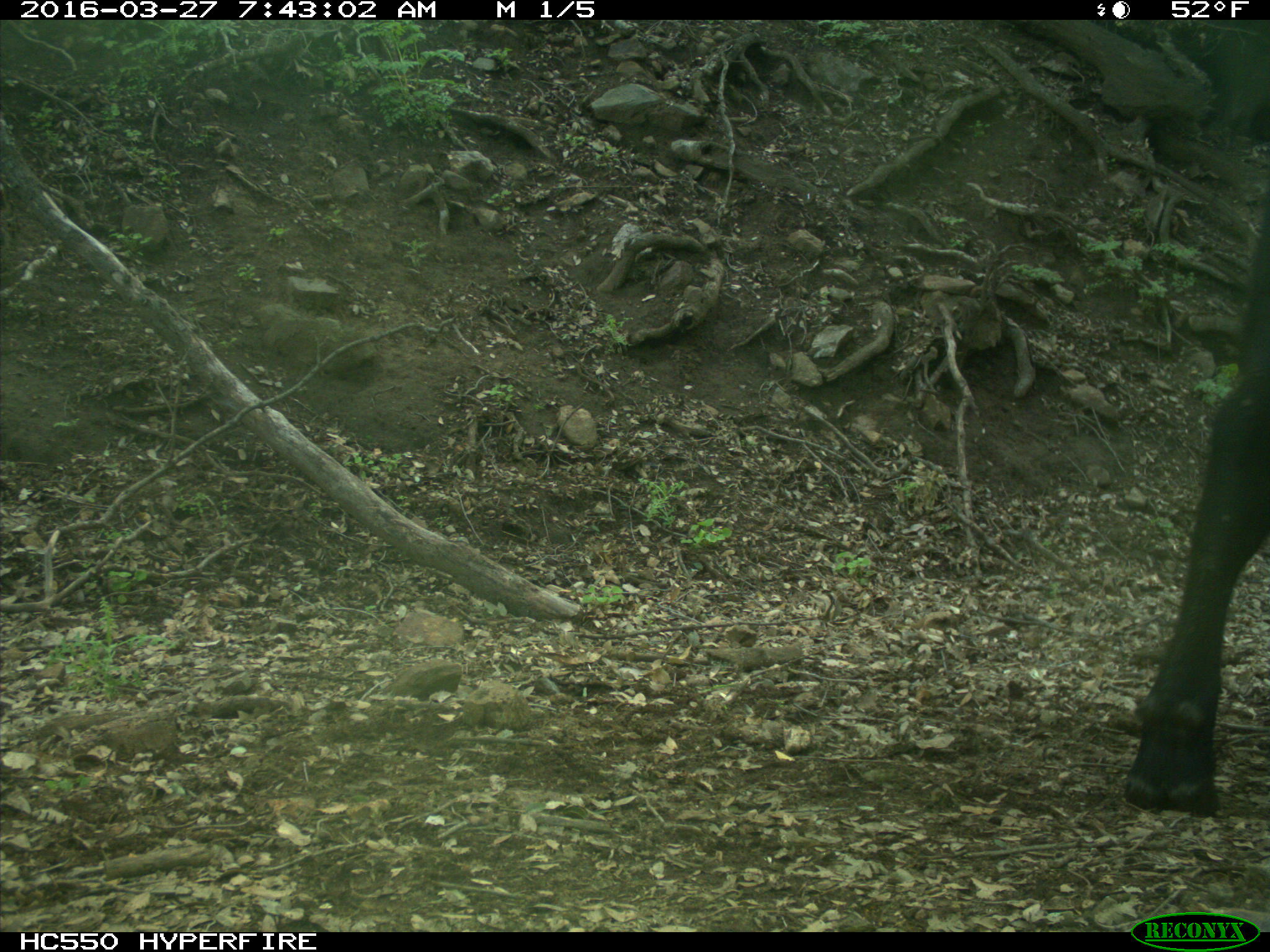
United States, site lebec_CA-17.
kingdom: Animalia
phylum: Chordata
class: Mammalia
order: Artiodactyla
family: Bovidae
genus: Bos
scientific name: Bos taurus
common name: domestic cow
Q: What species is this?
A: Bos taurus (domestic cow).